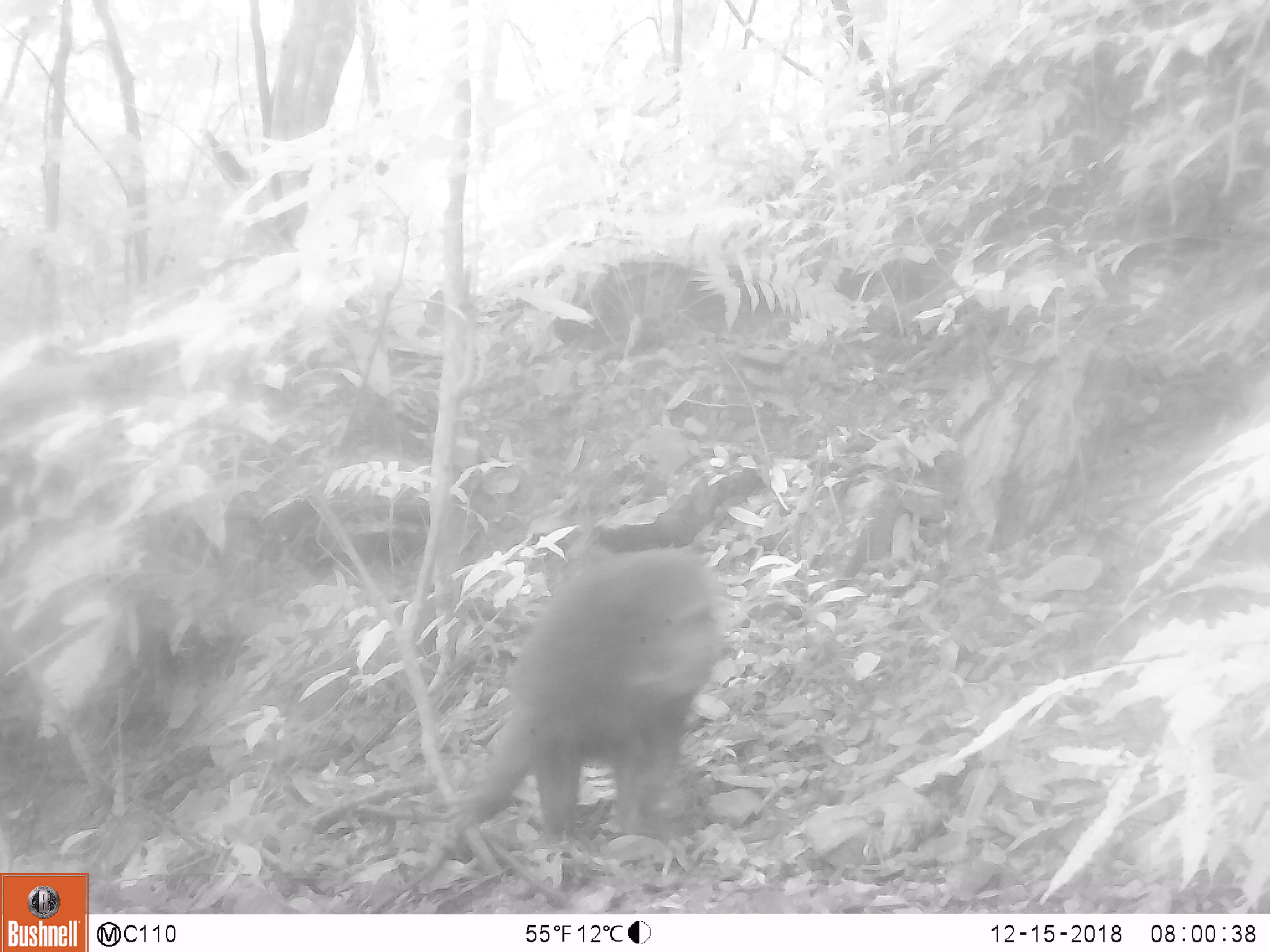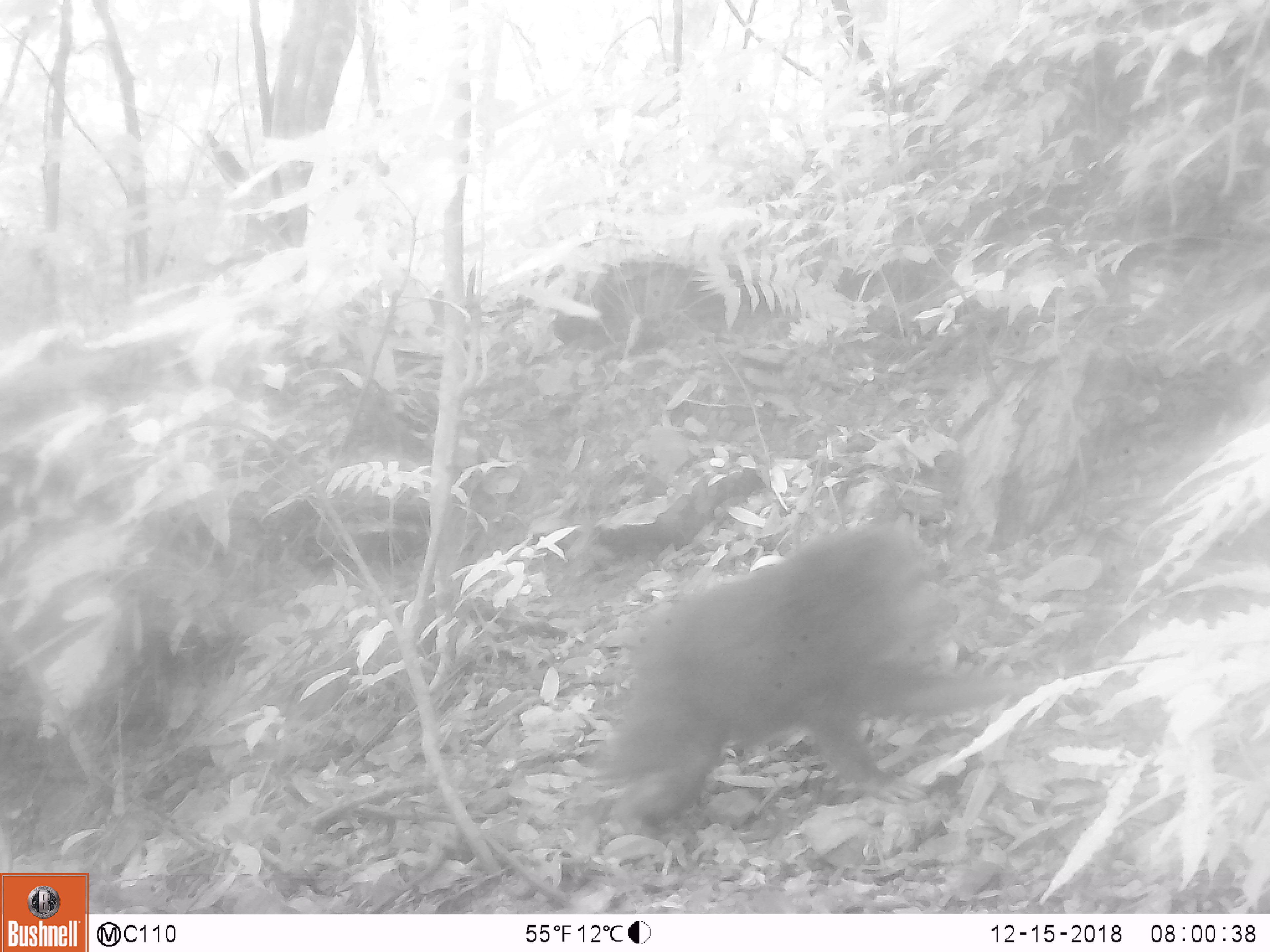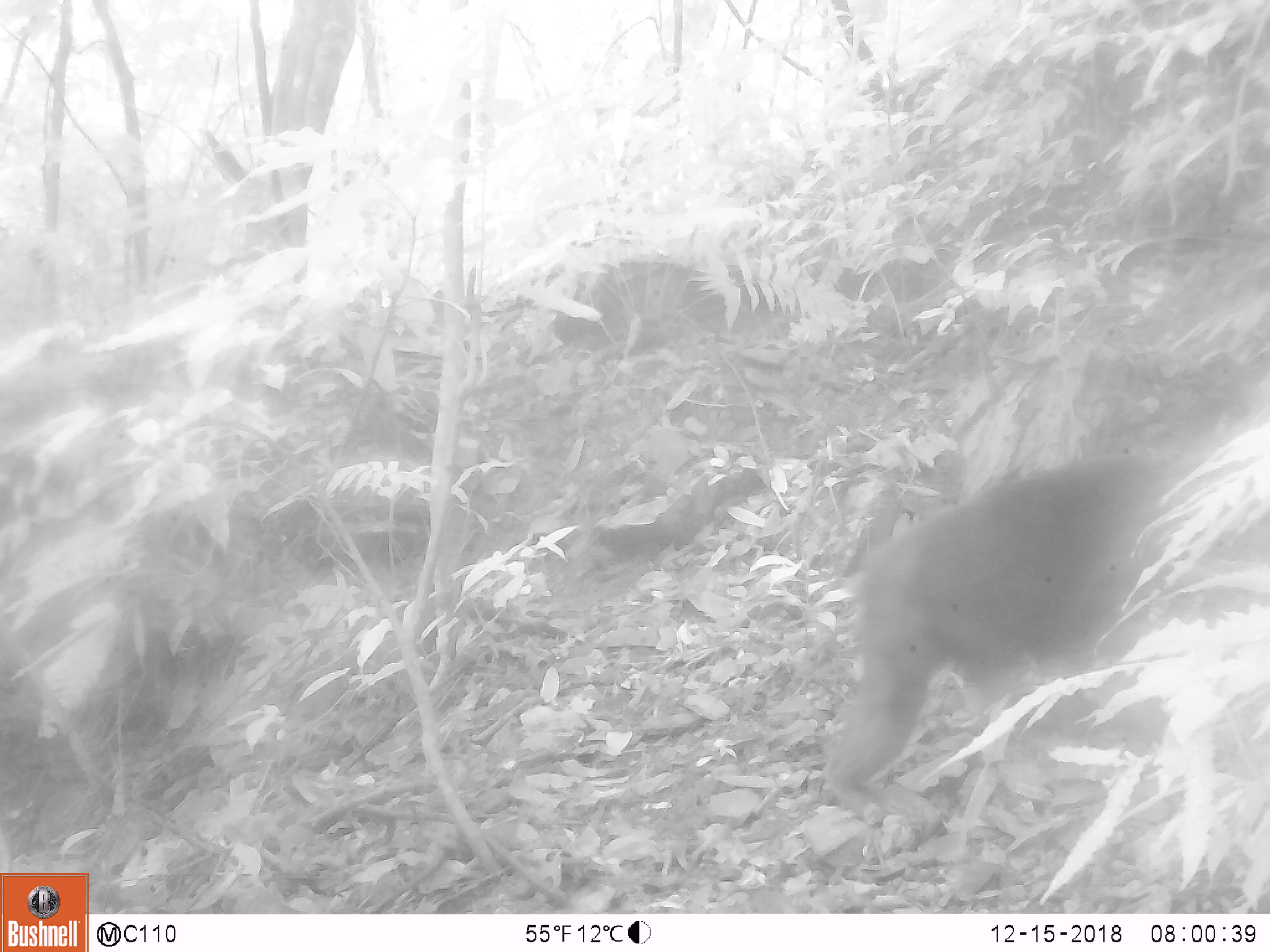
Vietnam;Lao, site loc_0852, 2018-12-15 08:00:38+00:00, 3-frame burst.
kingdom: Animalia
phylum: Chordata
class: Mammalia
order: Primates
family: Cercopithecidae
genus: Macaca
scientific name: Macaca arctoides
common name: stump-tailed macaque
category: stump tailed macaque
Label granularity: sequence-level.